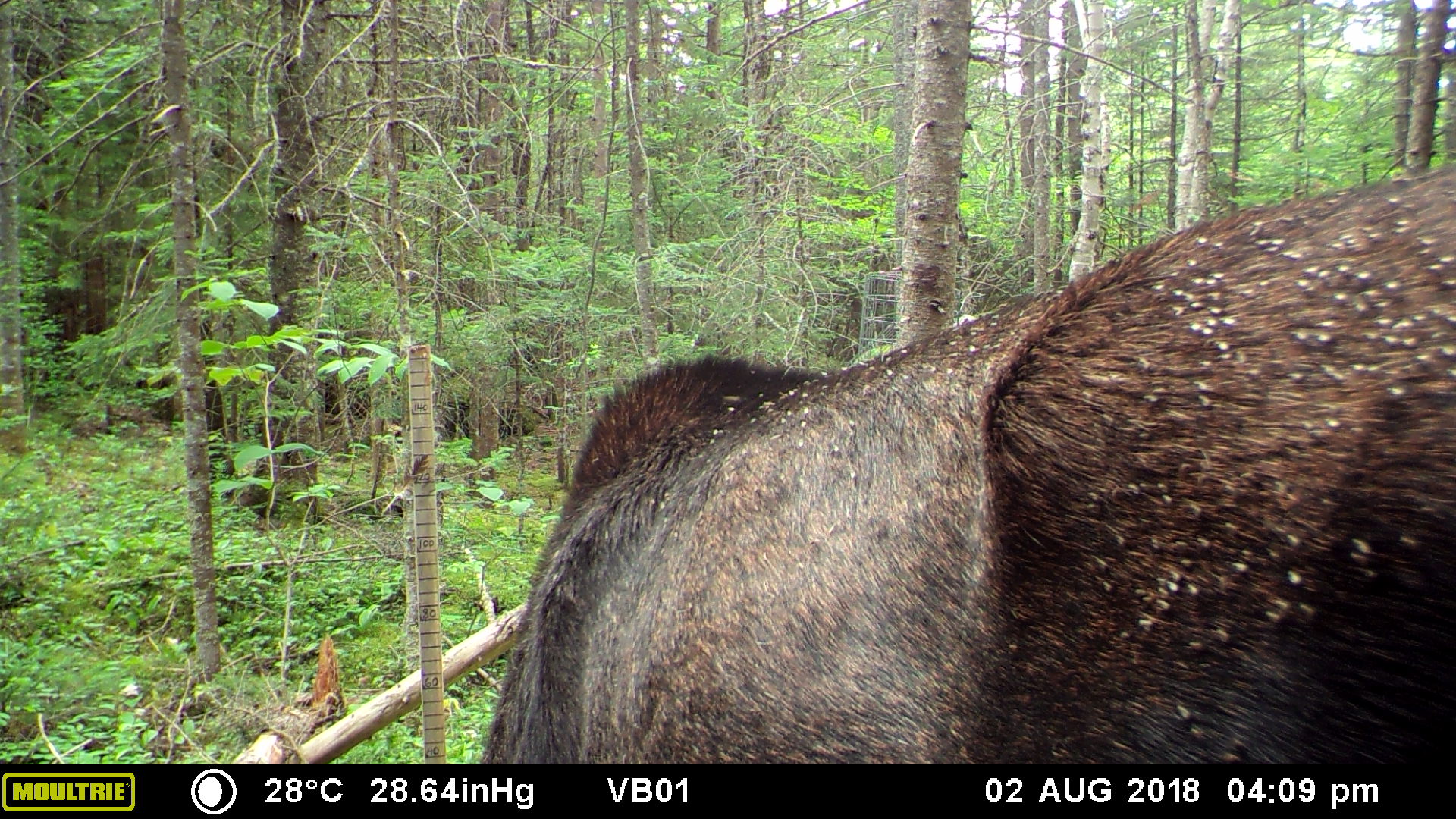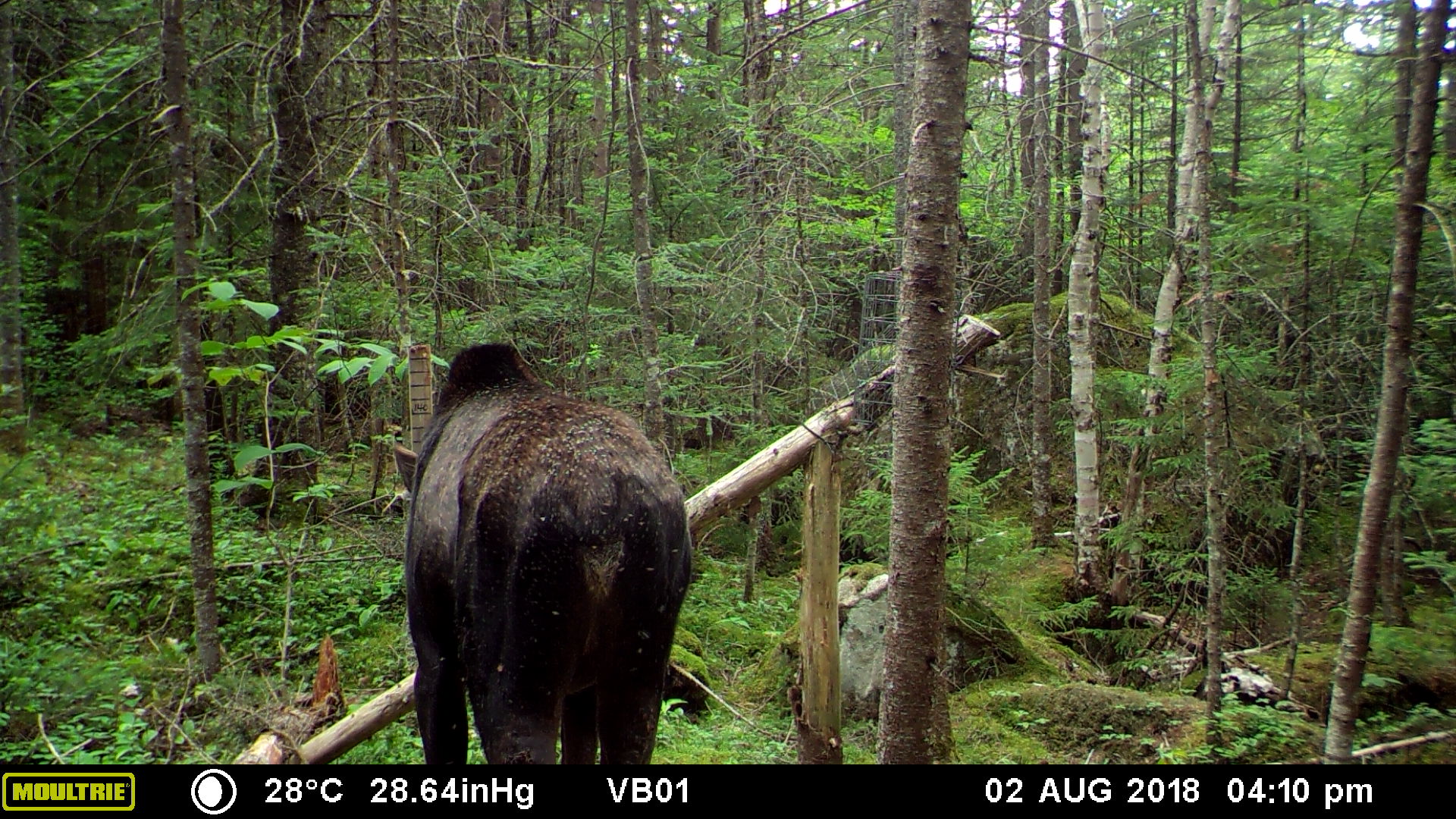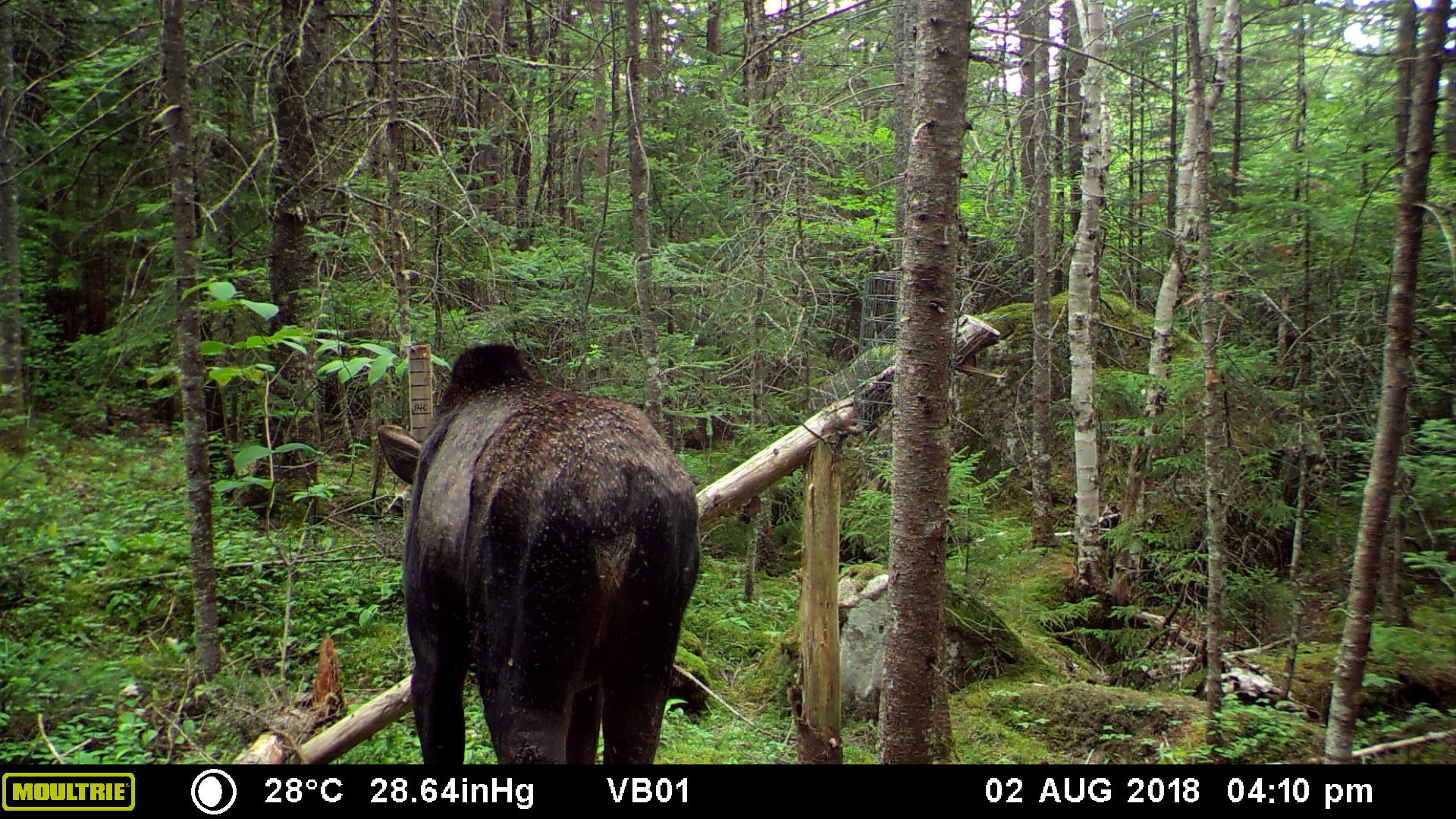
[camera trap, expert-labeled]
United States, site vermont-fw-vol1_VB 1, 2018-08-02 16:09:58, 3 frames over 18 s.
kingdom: Animalia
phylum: Chordata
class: Mammalia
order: Artiodactyla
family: Cervidae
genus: Alces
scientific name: Alces alces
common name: moose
Moose (Alces alces).